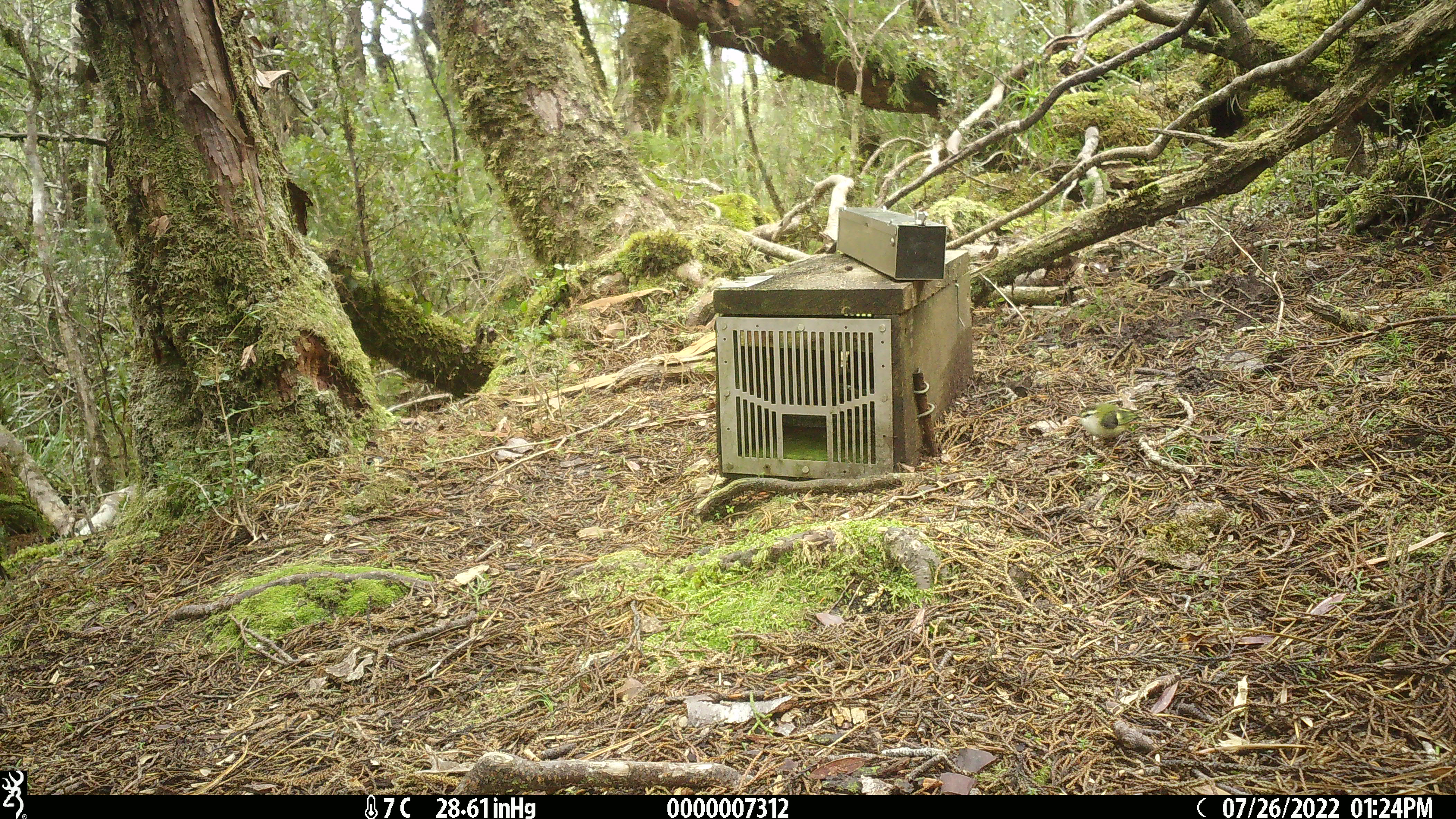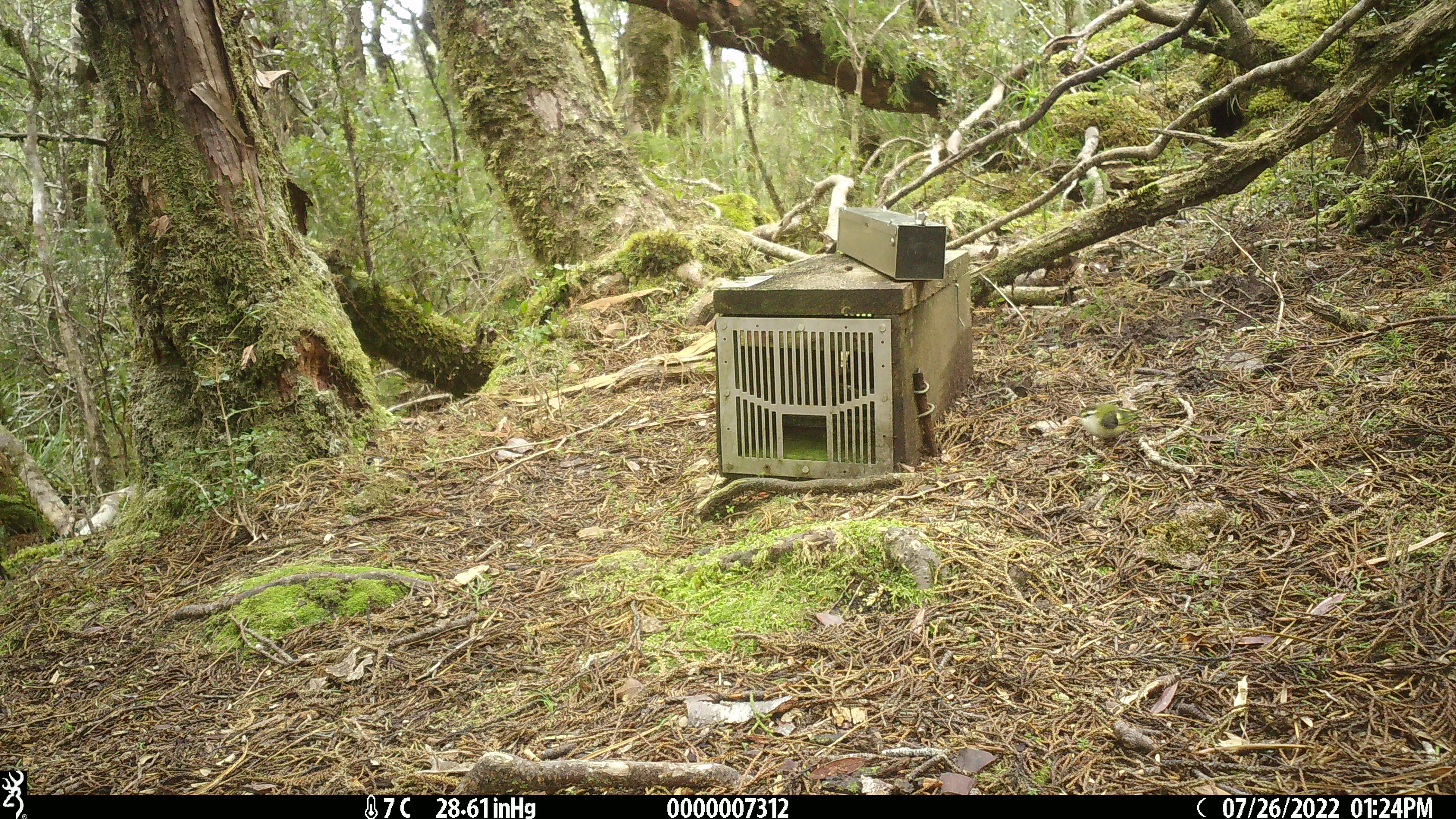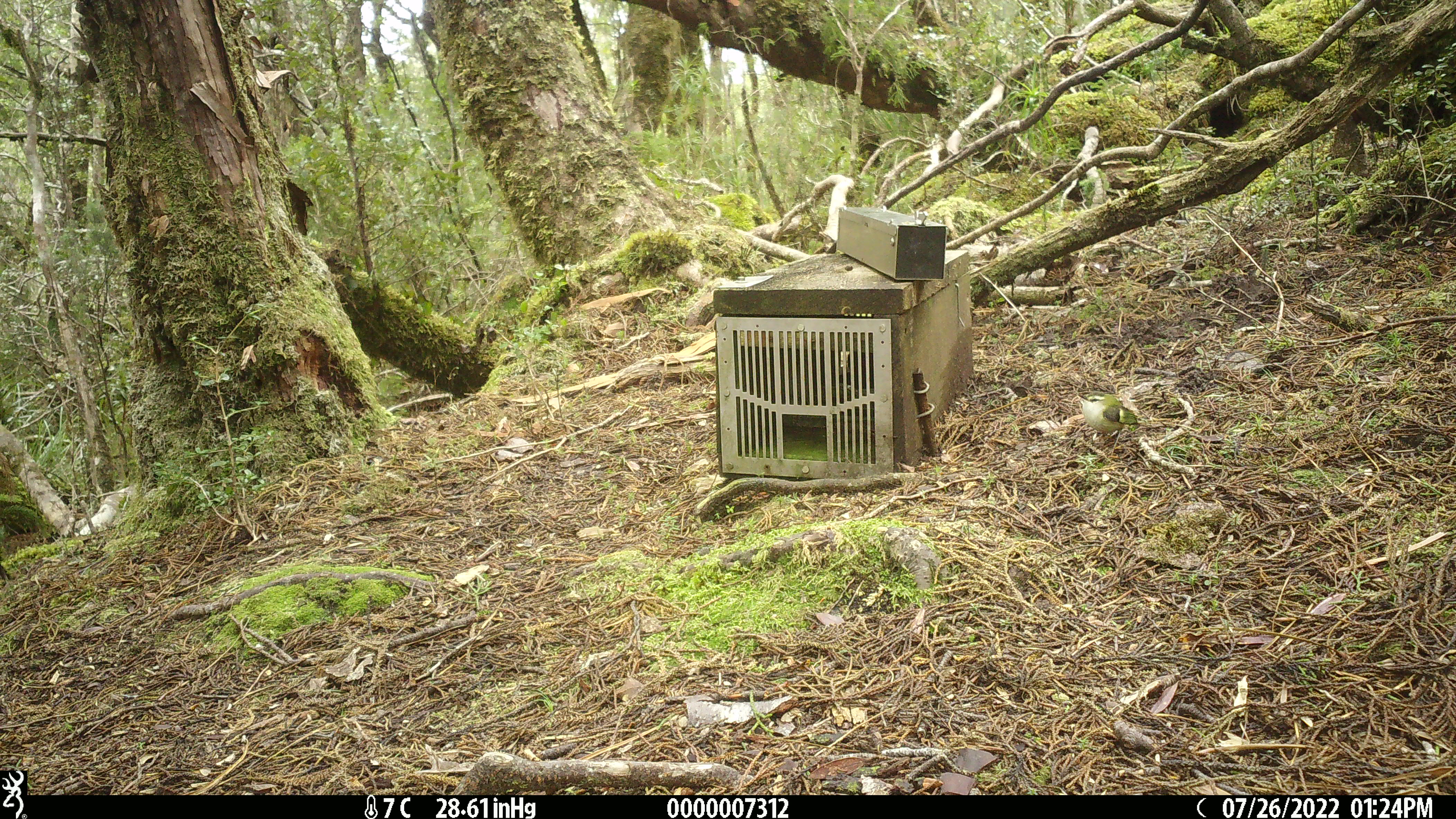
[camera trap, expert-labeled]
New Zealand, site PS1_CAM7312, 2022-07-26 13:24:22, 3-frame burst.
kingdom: Animalia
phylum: Chordata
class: Aves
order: Passeriformes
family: Acanthisittidae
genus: Acanthisitta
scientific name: Acanthisitta chloris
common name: rifleman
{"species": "rifleman (Acanthisitta chloris)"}